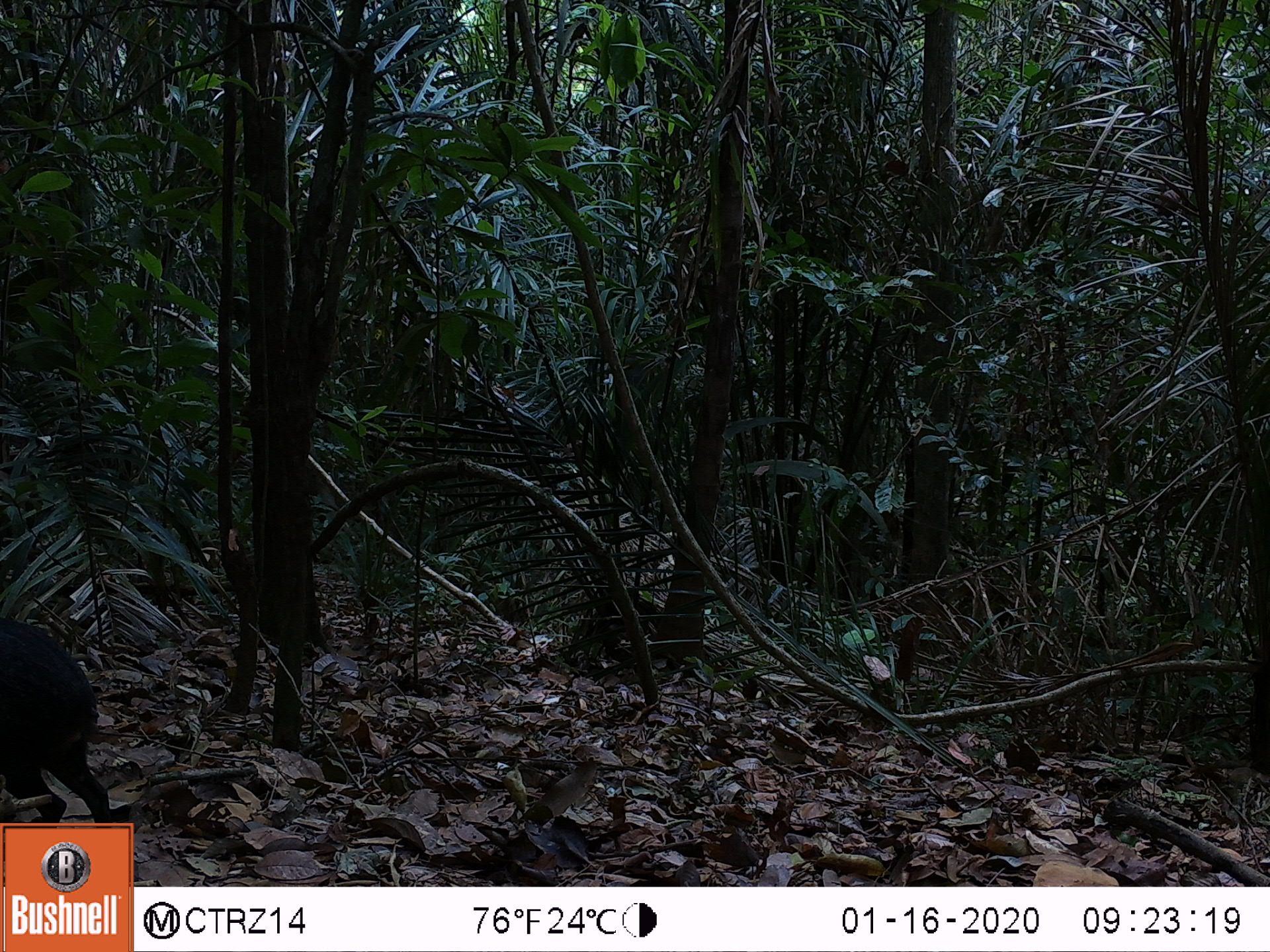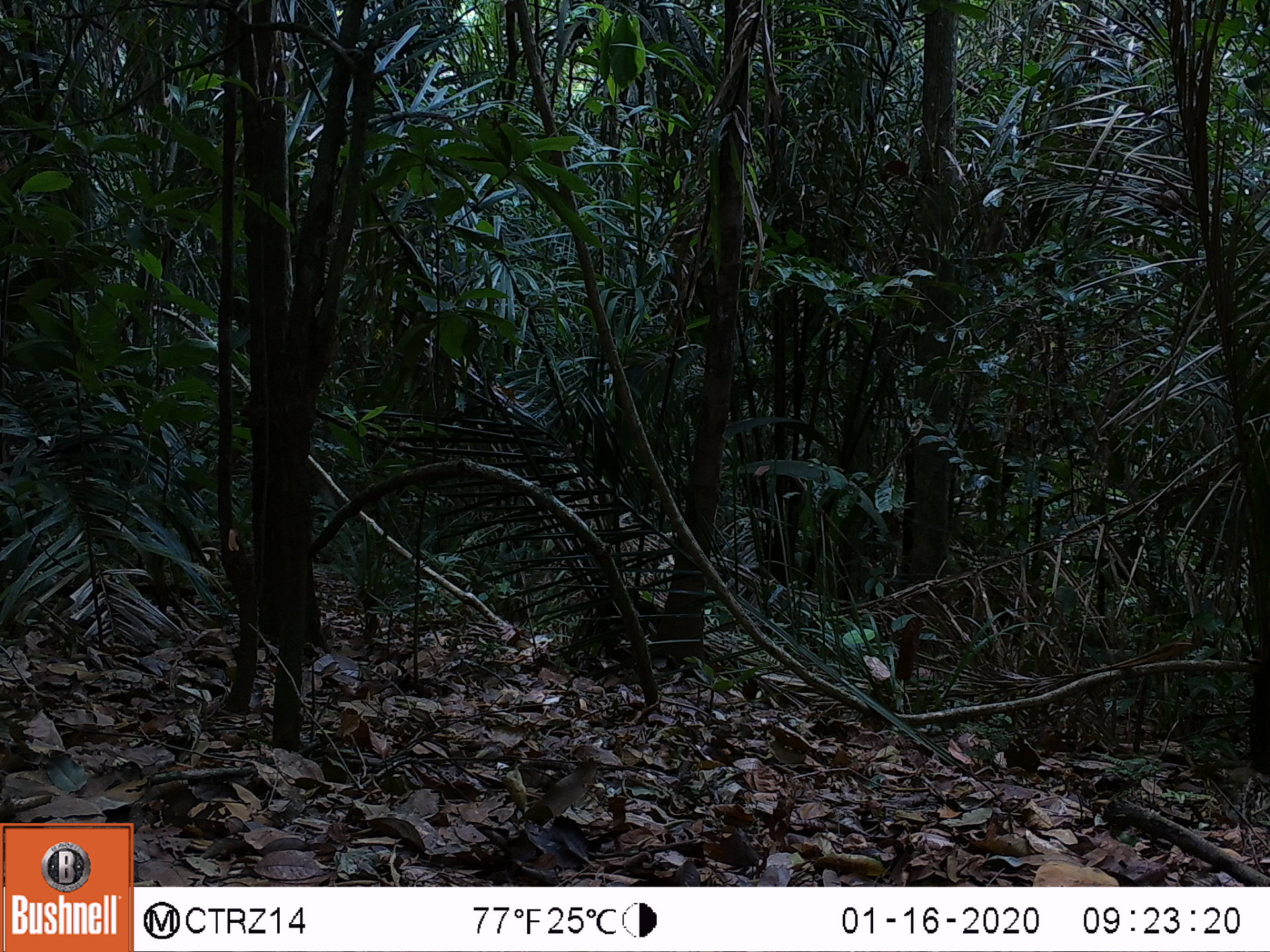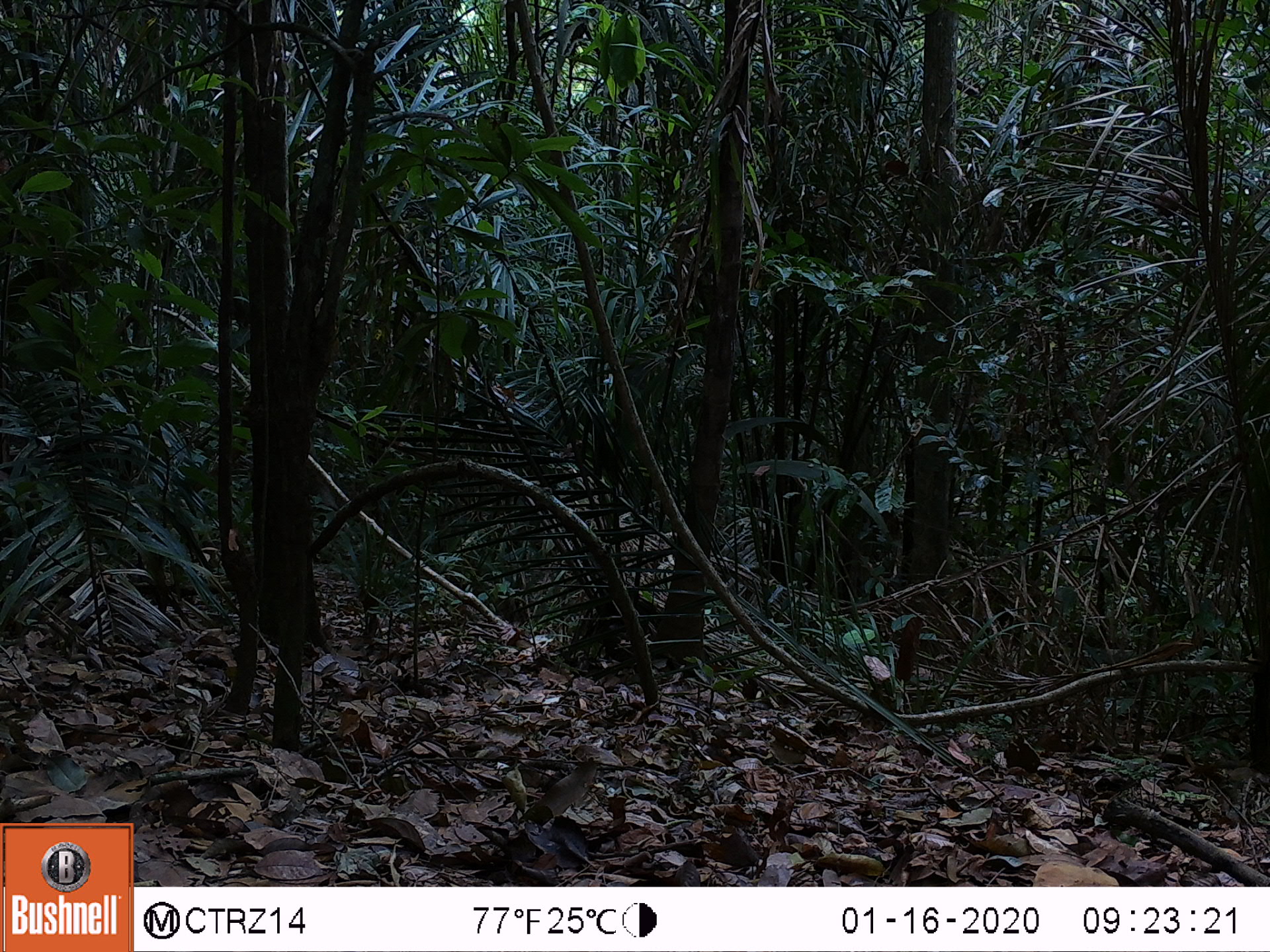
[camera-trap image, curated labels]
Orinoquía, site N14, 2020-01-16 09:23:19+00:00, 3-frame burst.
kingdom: Animalia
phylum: Chordata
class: Mammalia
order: Rodentia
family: Dasyproctidae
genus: Dasyprocta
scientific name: Dasyprocta fuliginosa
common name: black agouti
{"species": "black agouti (Dasyprocta fuliginosa)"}